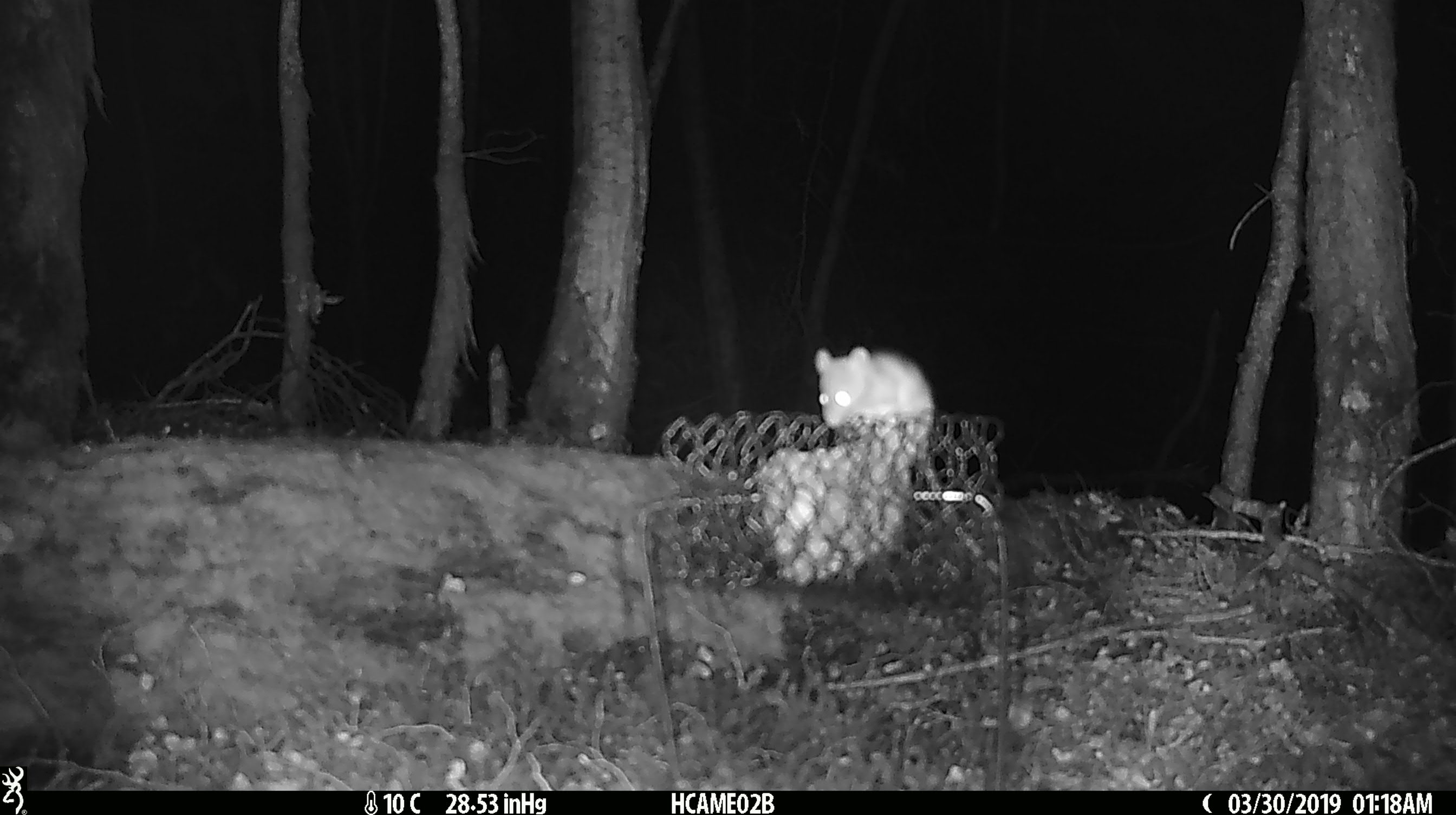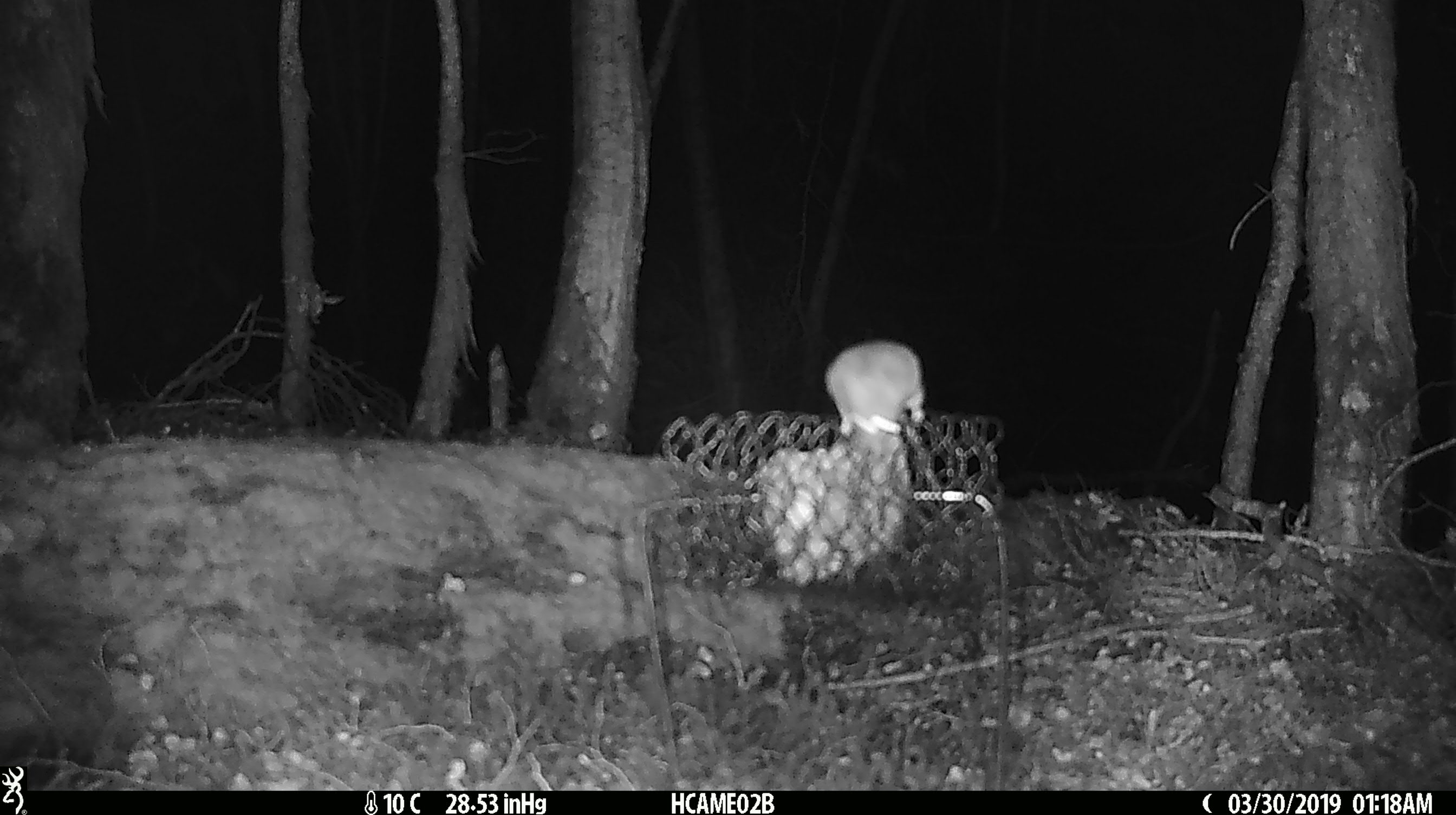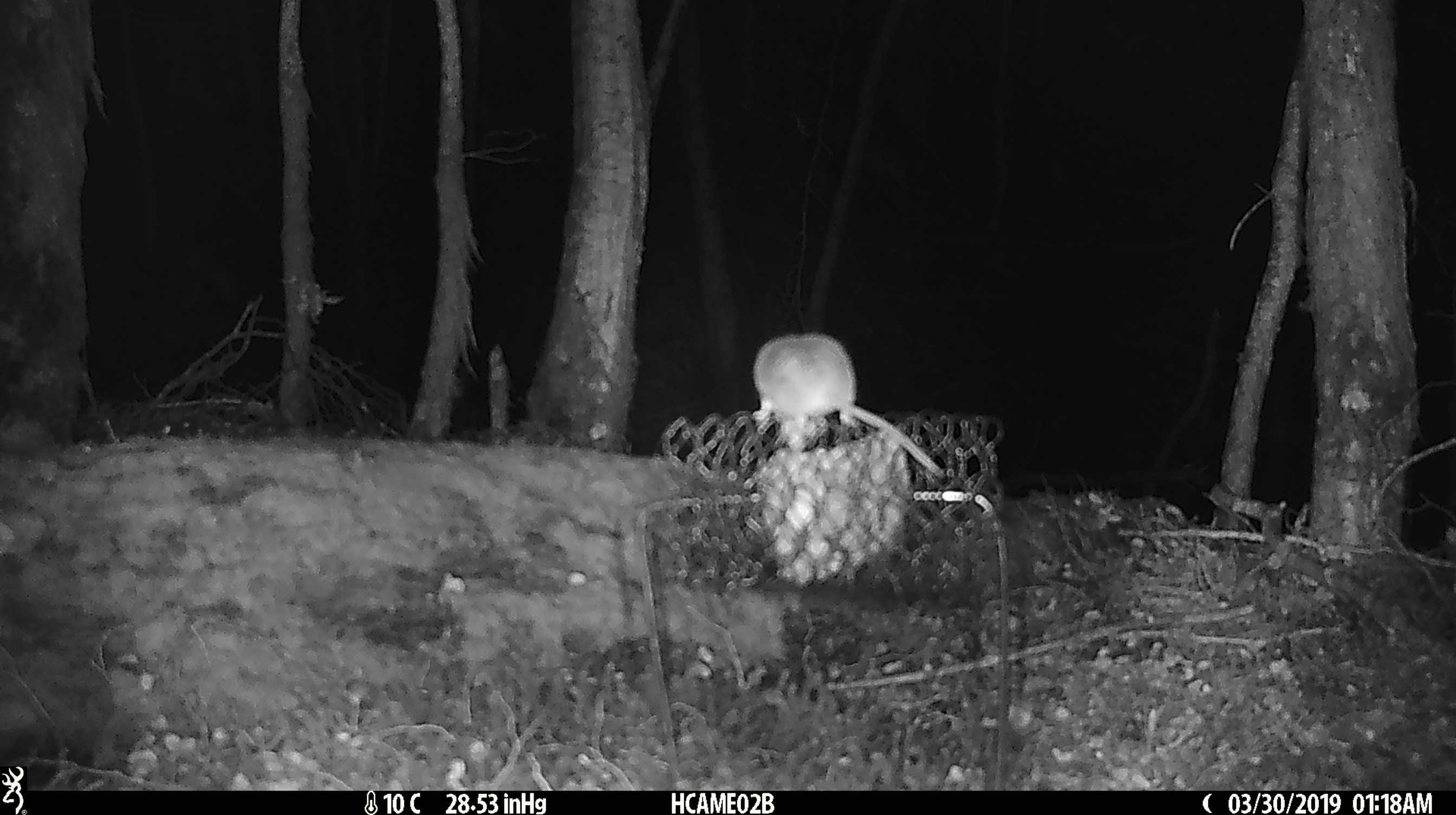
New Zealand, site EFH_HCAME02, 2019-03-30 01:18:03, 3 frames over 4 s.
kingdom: Animalia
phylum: Chordata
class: Mammalia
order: Rodentia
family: Muridae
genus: Mus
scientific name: Mus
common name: mouse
Mouse (Mus).